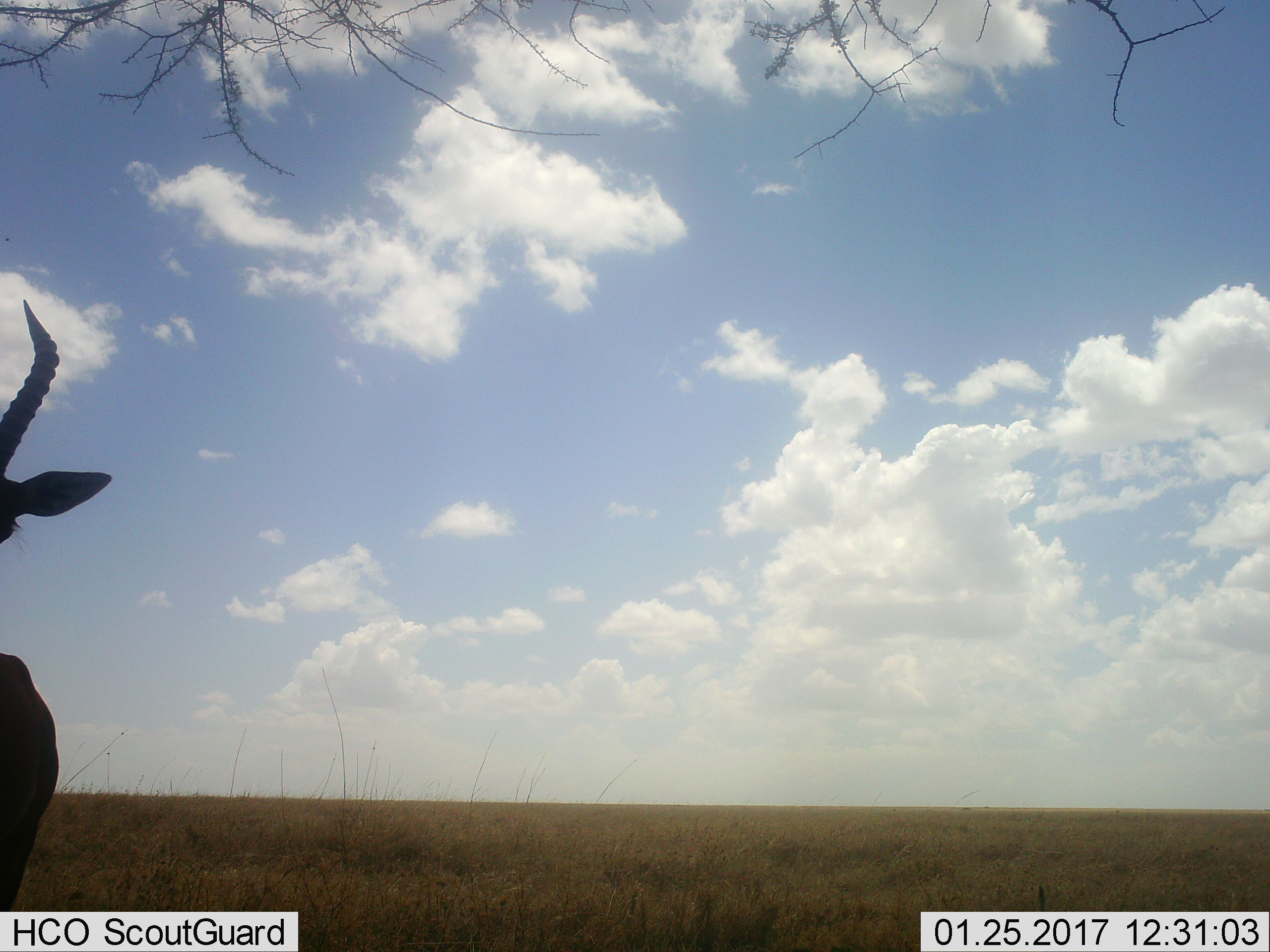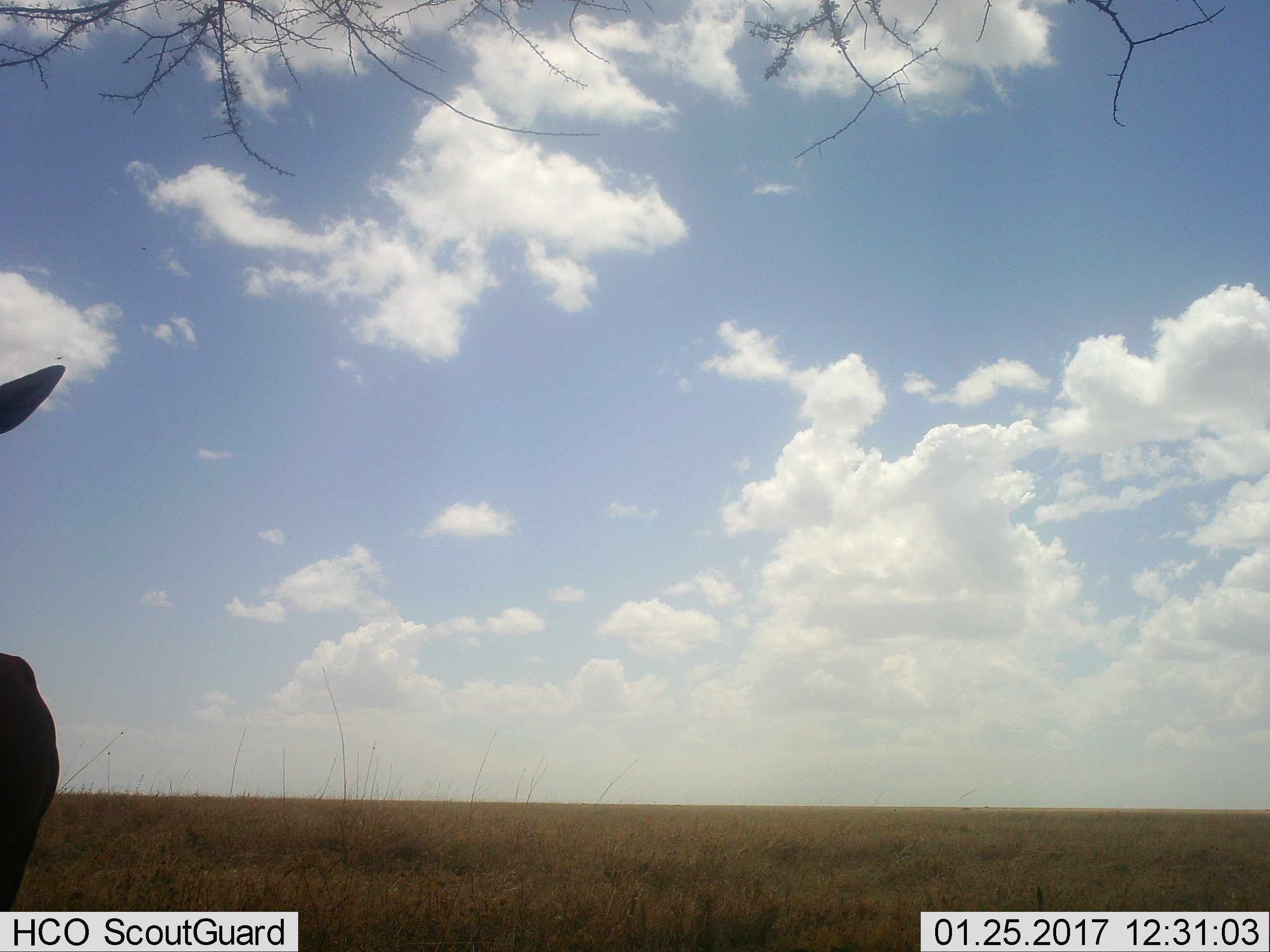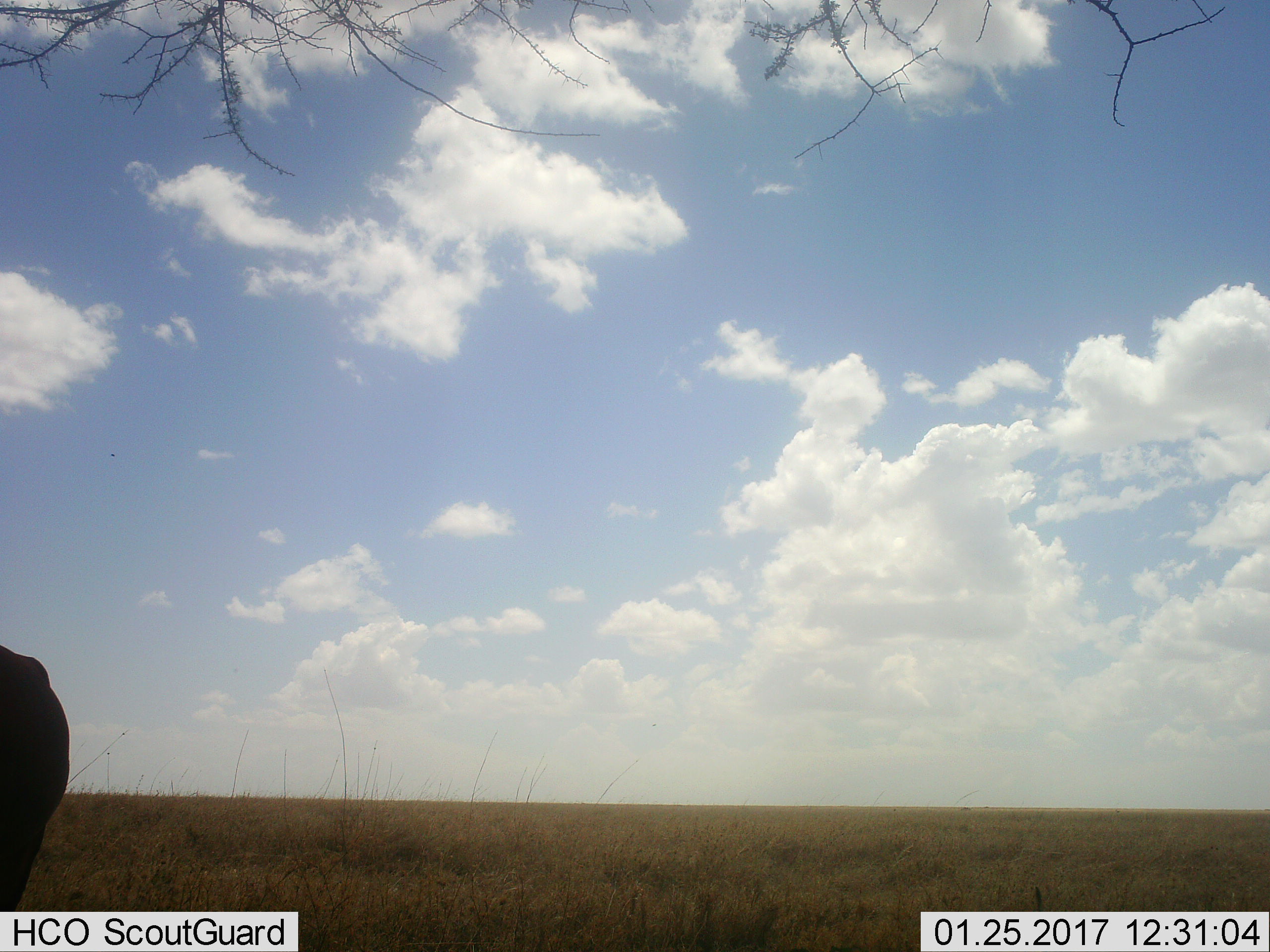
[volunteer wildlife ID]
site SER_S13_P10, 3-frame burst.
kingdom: Animalia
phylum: Chordata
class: Mammalia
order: Artiodactyla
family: Bovidae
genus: Alcelaphus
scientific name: Alcelaphus buselaphus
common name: hartebeest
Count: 1.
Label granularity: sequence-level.